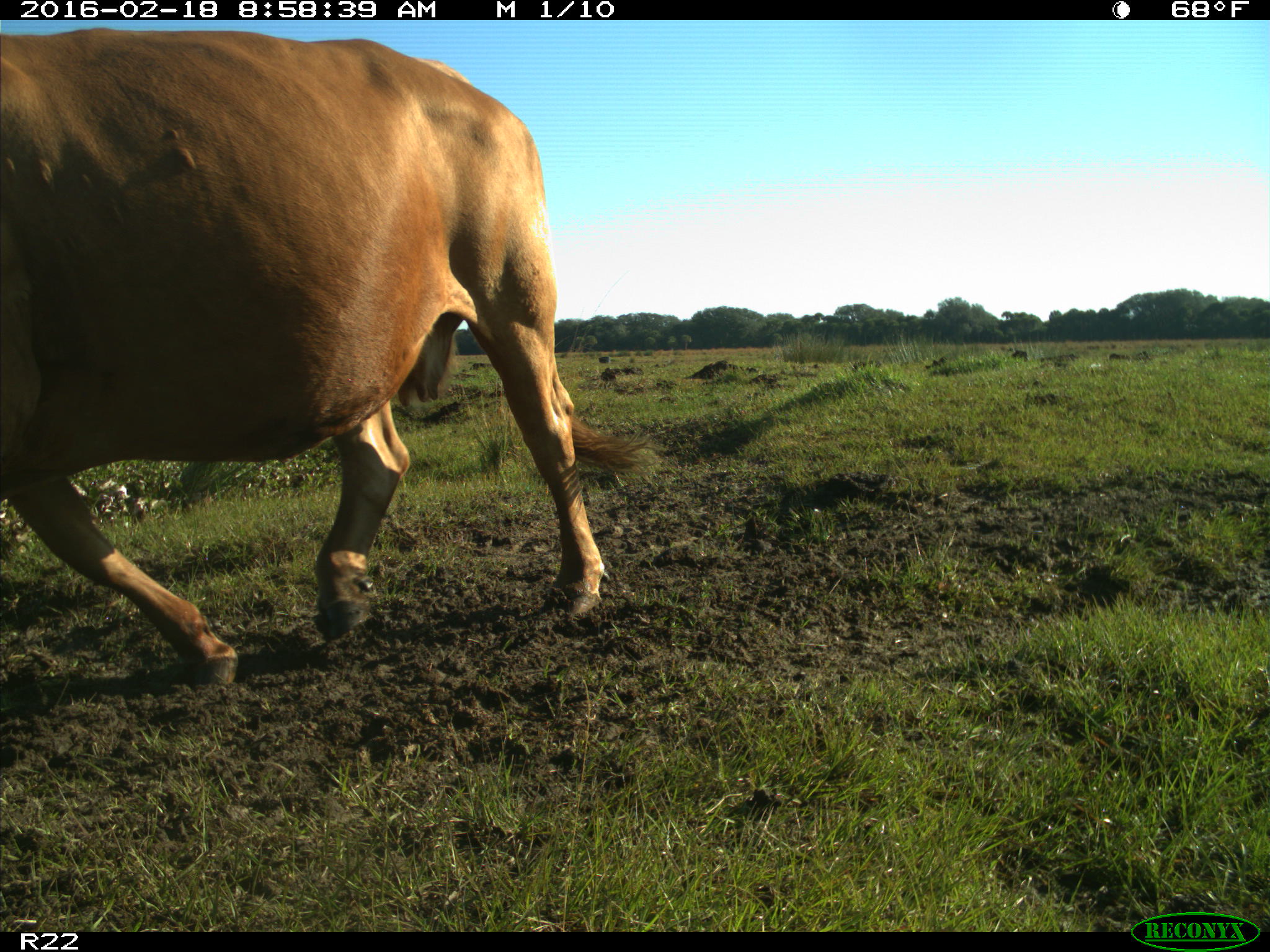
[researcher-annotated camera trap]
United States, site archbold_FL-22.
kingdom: Animalia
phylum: Chordata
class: Mammalia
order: Artiodactyla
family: Bovidae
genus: Bos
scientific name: Bos taurus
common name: domestic cow